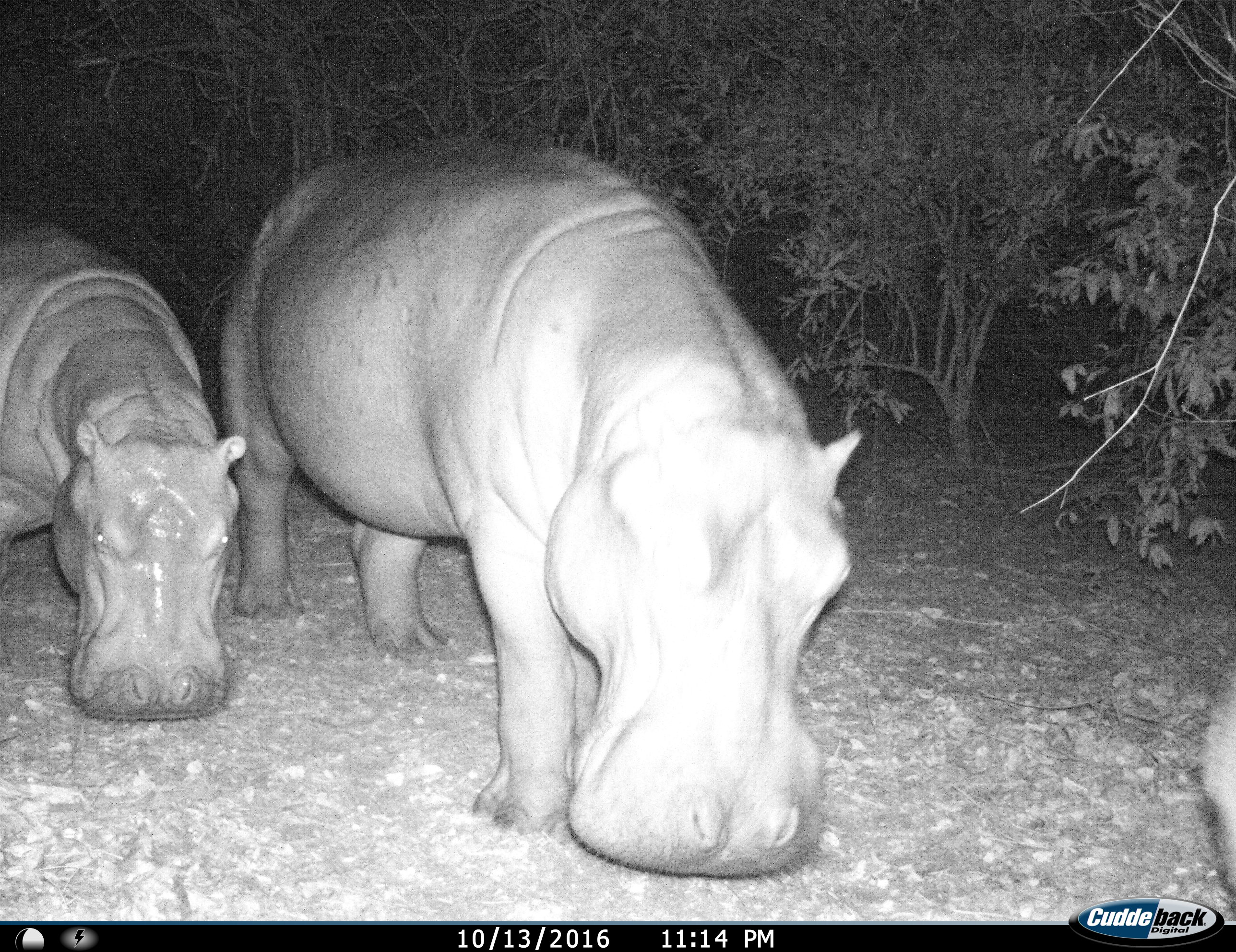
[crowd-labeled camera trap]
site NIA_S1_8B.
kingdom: Animalia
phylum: Chordata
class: Mammalia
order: Artiodactyla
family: Hippopotamidae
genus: Hippopotamus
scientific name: Hippopotamus amphibius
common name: hippopotamus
Hippopotamus (Hippopotamus amphibius), count 2. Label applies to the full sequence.